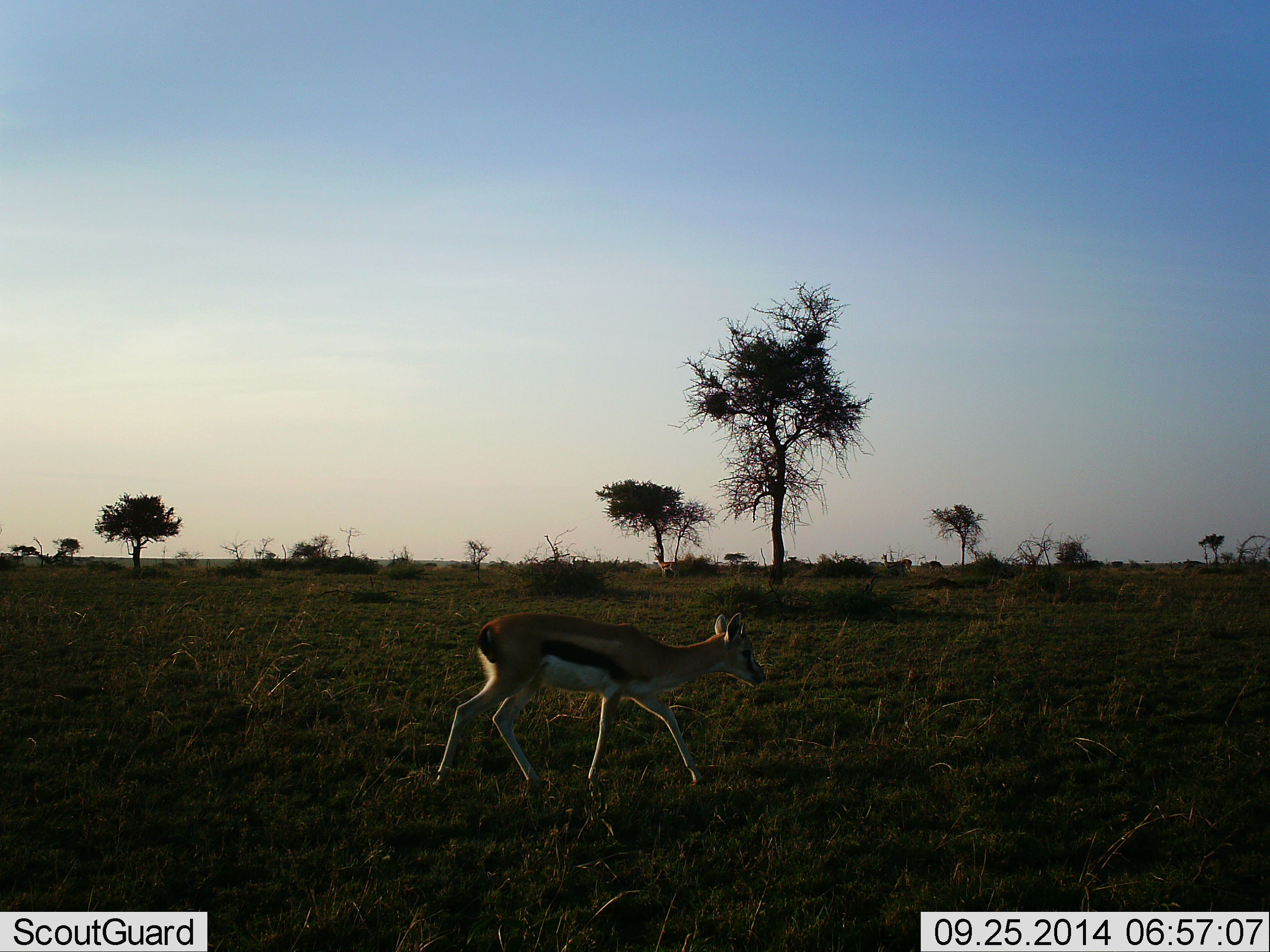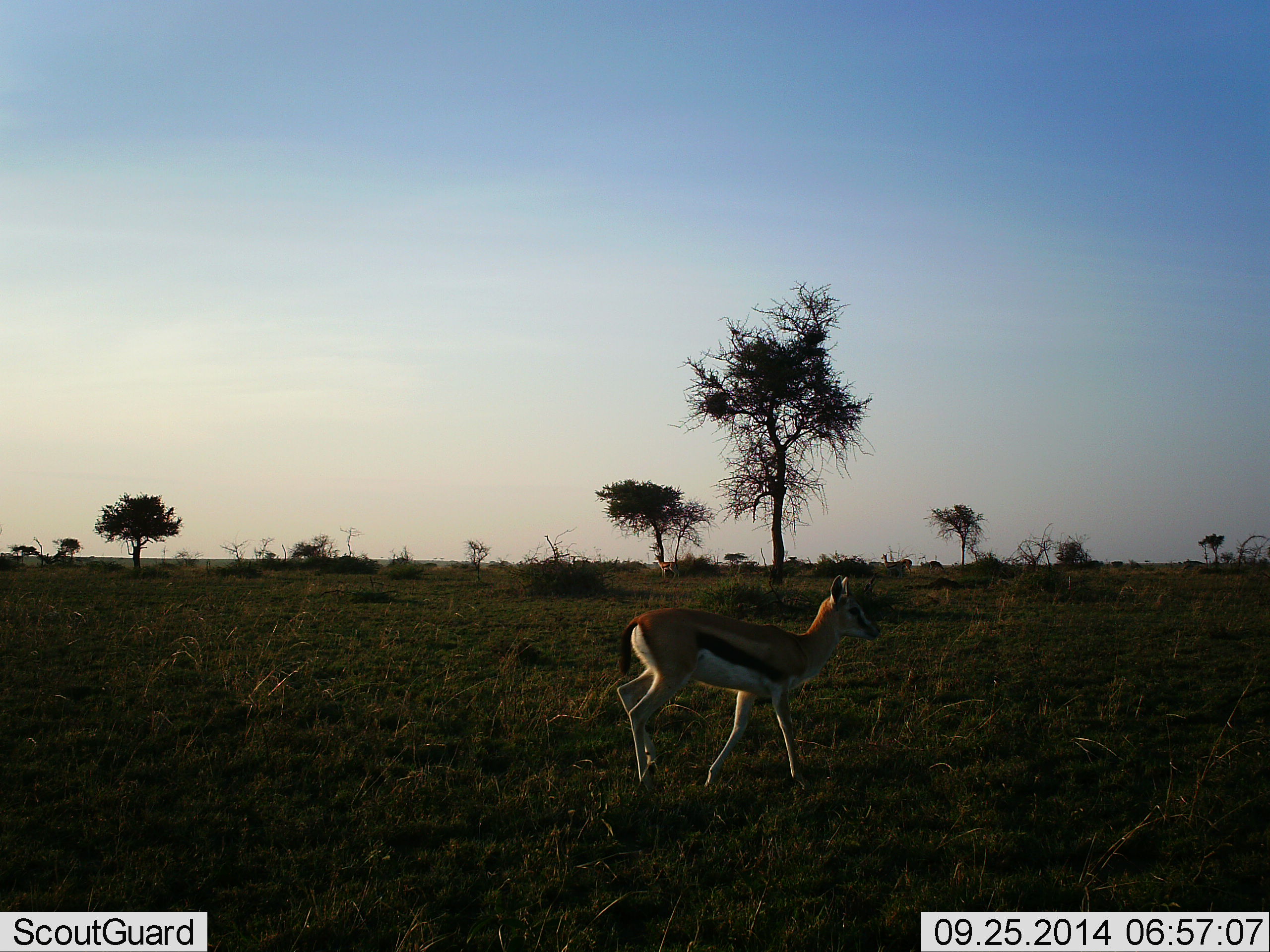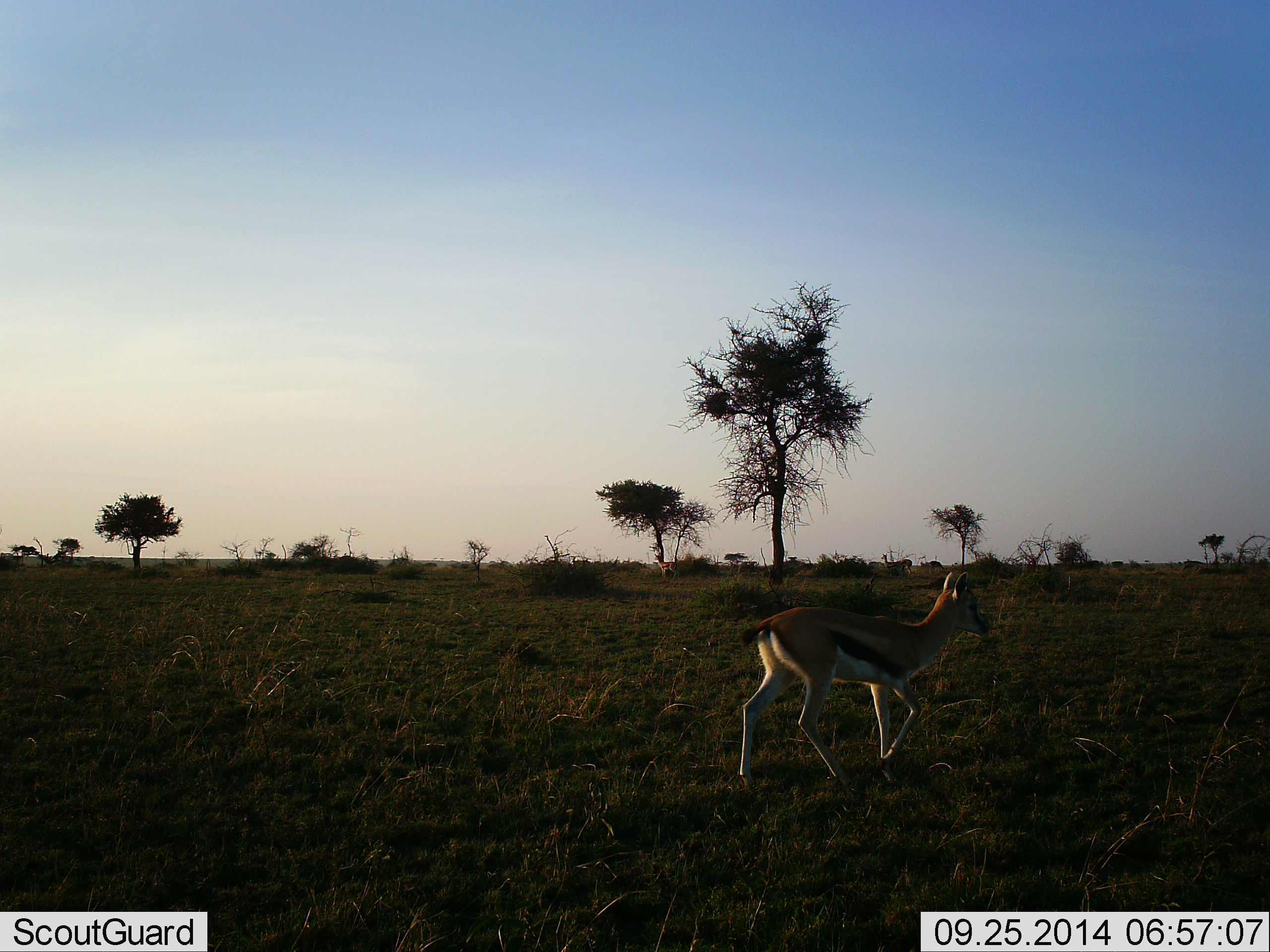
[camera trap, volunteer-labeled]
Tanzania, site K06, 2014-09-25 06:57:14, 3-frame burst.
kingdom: Animalia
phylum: Chordata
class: Mammalia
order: Artiodactyla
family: Bovidae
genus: Eudorcas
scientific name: Eudorcas thomsonii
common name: thomson's gazelle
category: gazellethomsons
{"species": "gazellethomsons (thomson's gazelle) (Eudorcas thomsonii)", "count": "1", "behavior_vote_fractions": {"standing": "10%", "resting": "0%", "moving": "100%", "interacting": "0%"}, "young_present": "0%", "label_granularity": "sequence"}